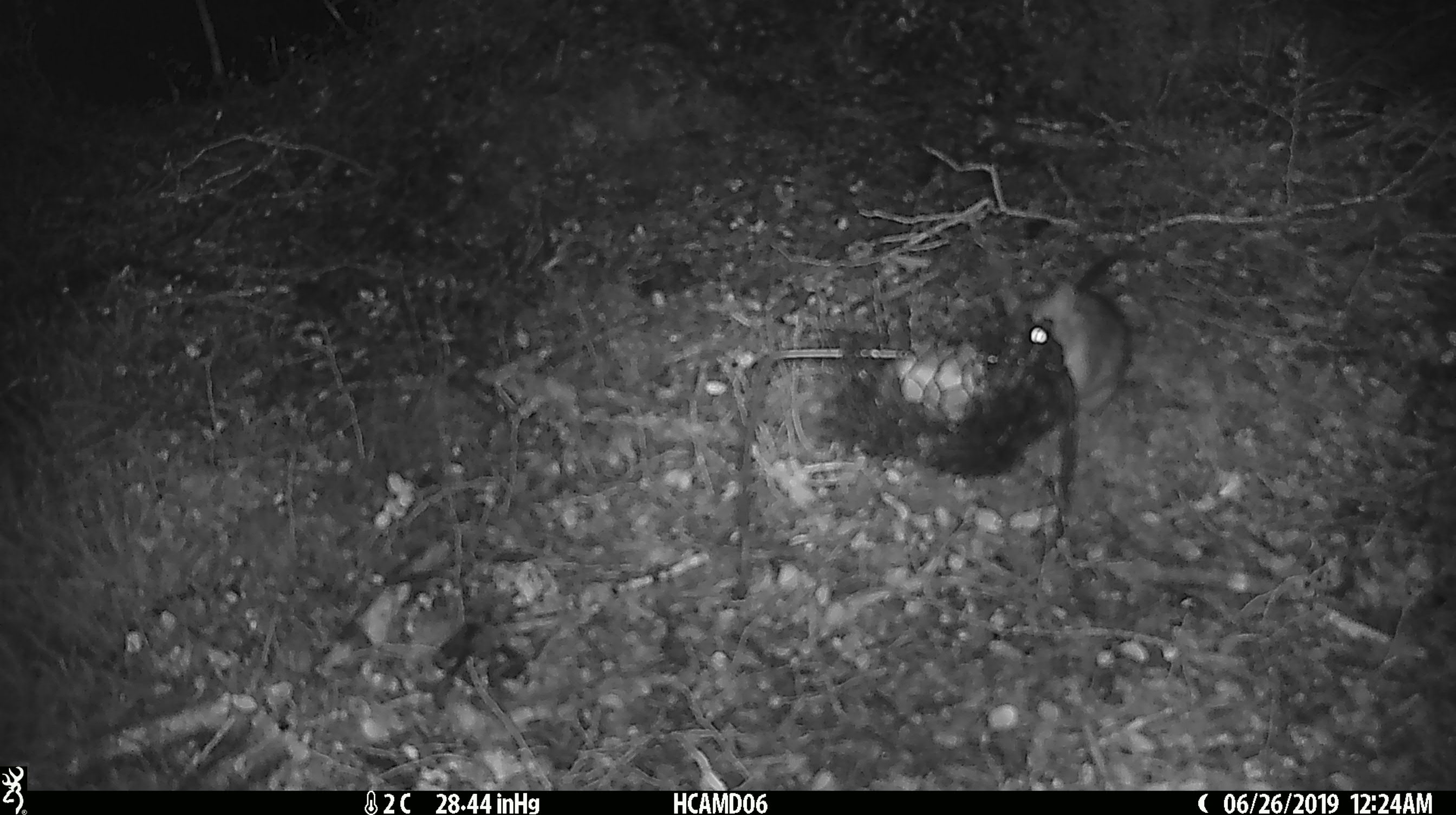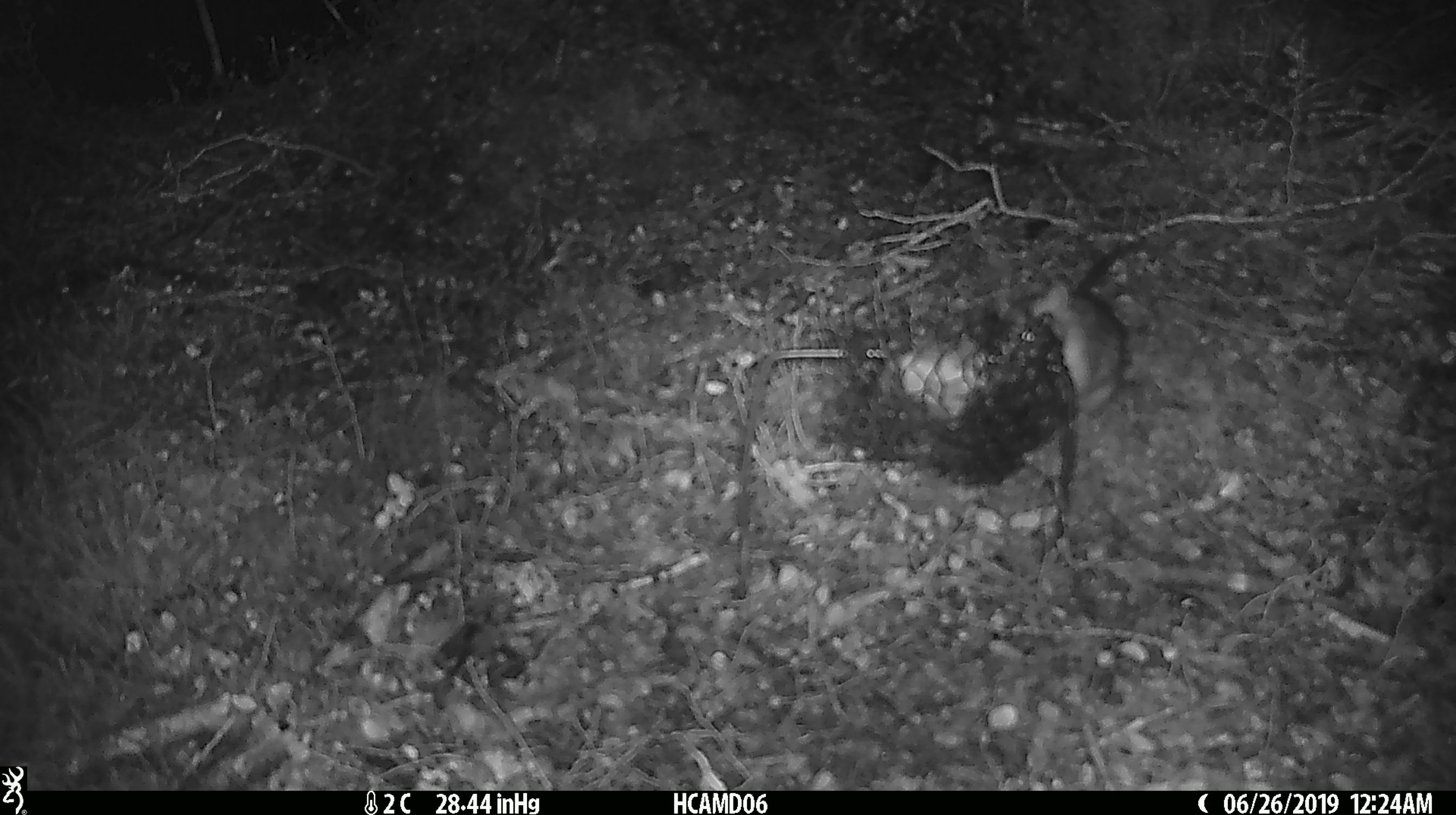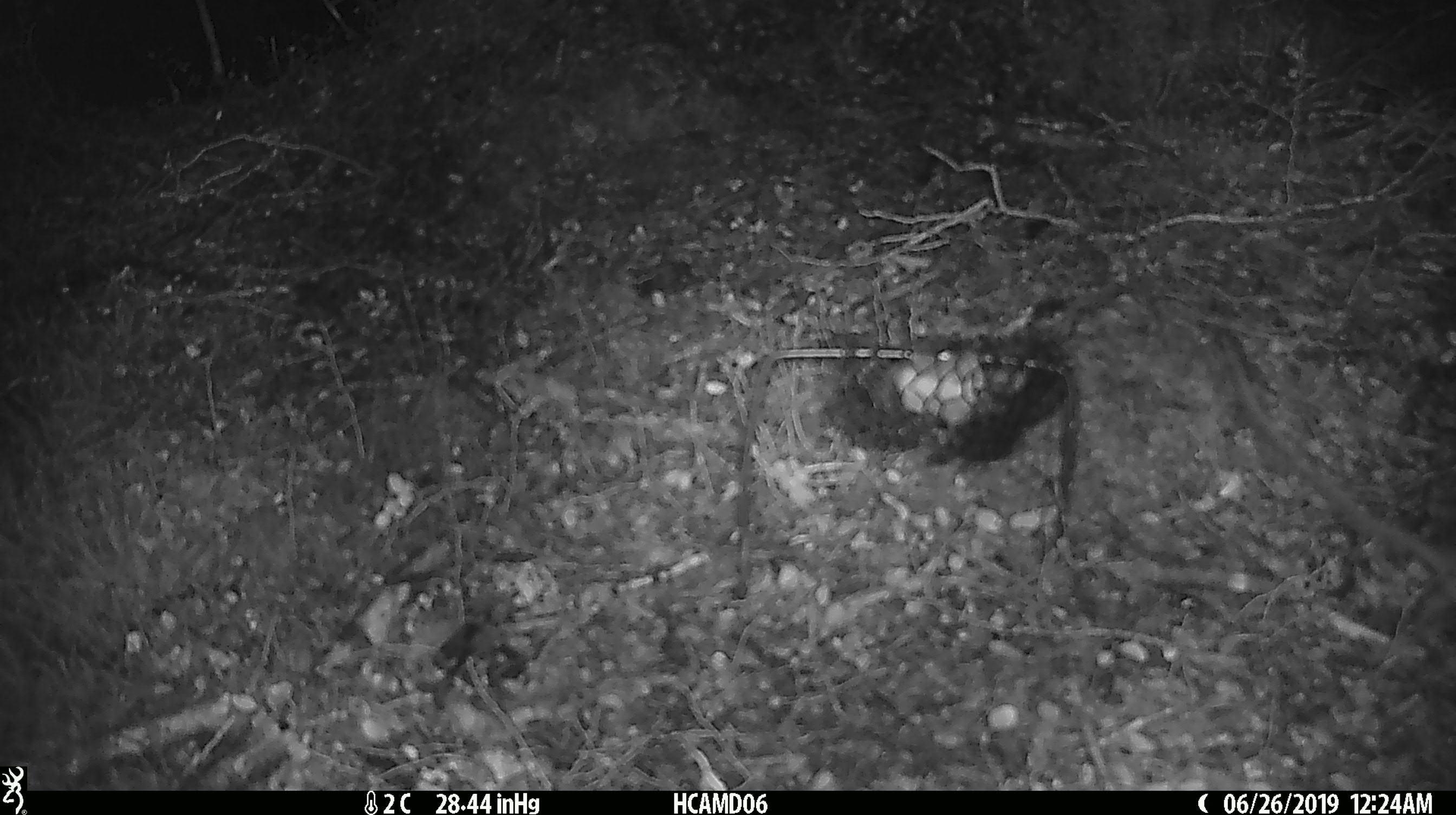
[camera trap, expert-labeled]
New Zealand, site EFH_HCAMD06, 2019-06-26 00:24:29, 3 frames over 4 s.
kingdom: Animalia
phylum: Chordata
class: Mammalia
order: Rodentia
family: Muridae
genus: Rattus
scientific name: Rattus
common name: rat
Rat (Rattus).